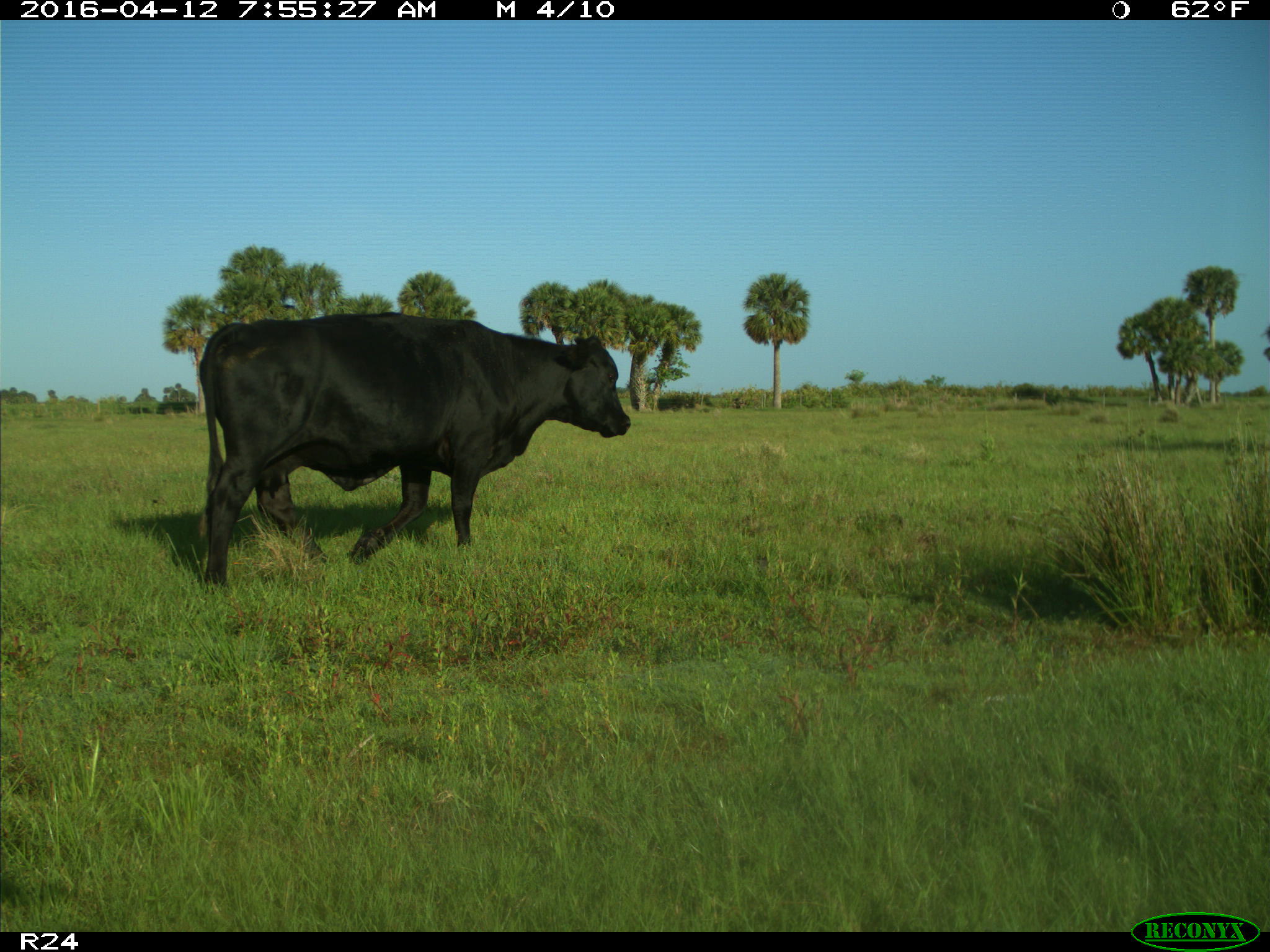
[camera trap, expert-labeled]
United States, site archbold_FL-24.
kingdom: Animalia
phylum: Chordata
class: Mammalia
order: Artiodactyla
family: Bovidae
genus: Bos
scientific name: Bos taurus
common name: domestic cow